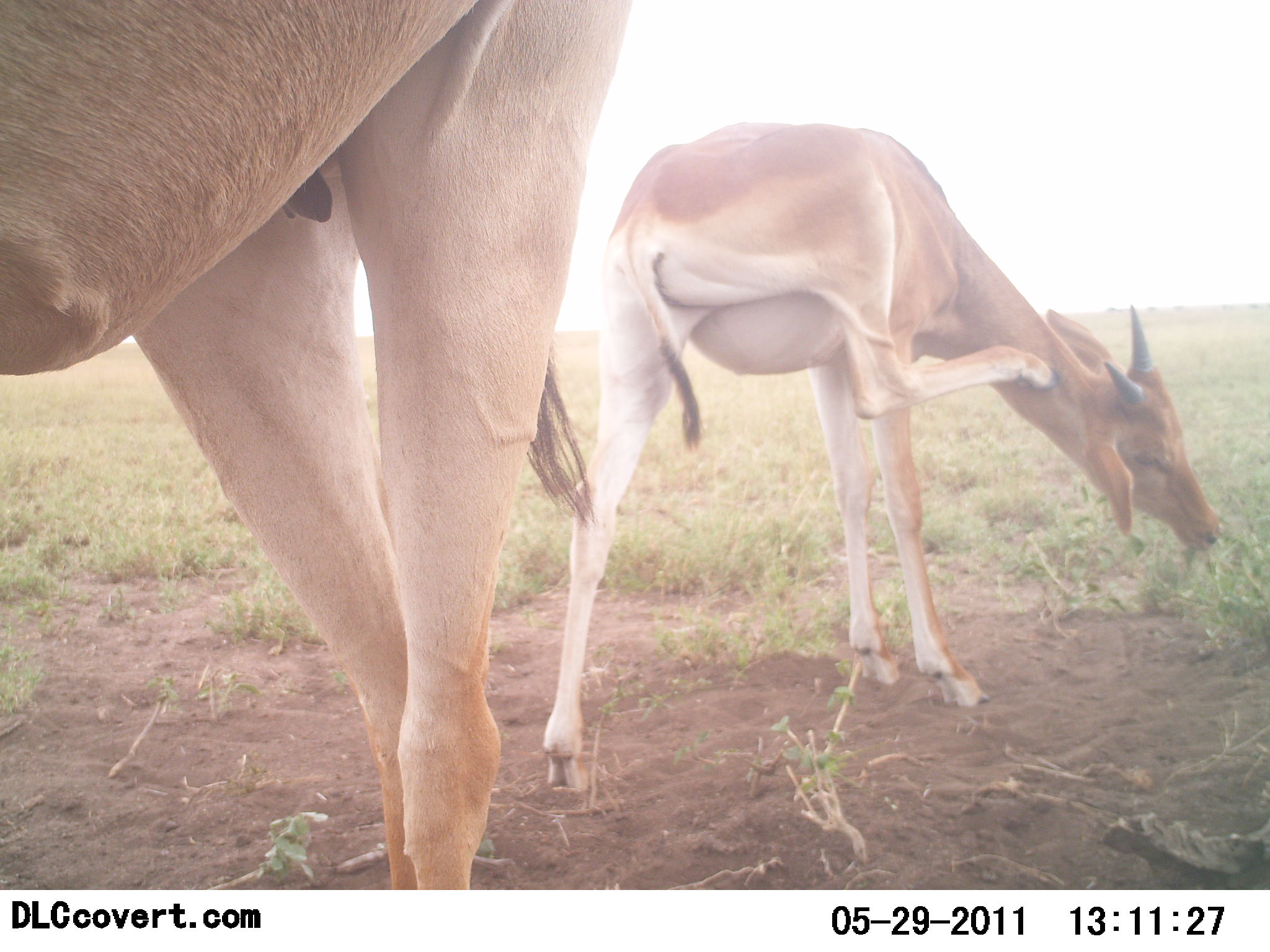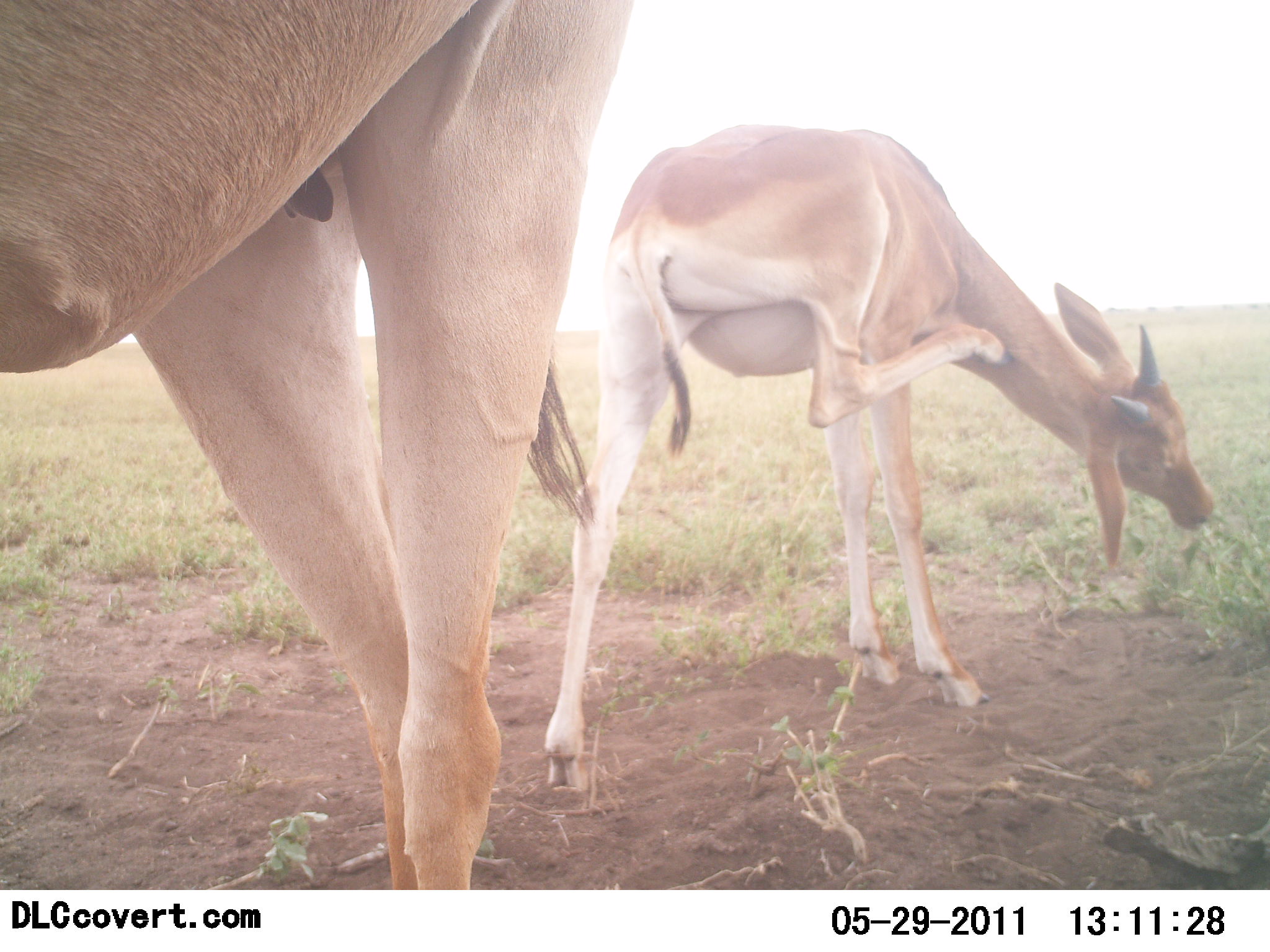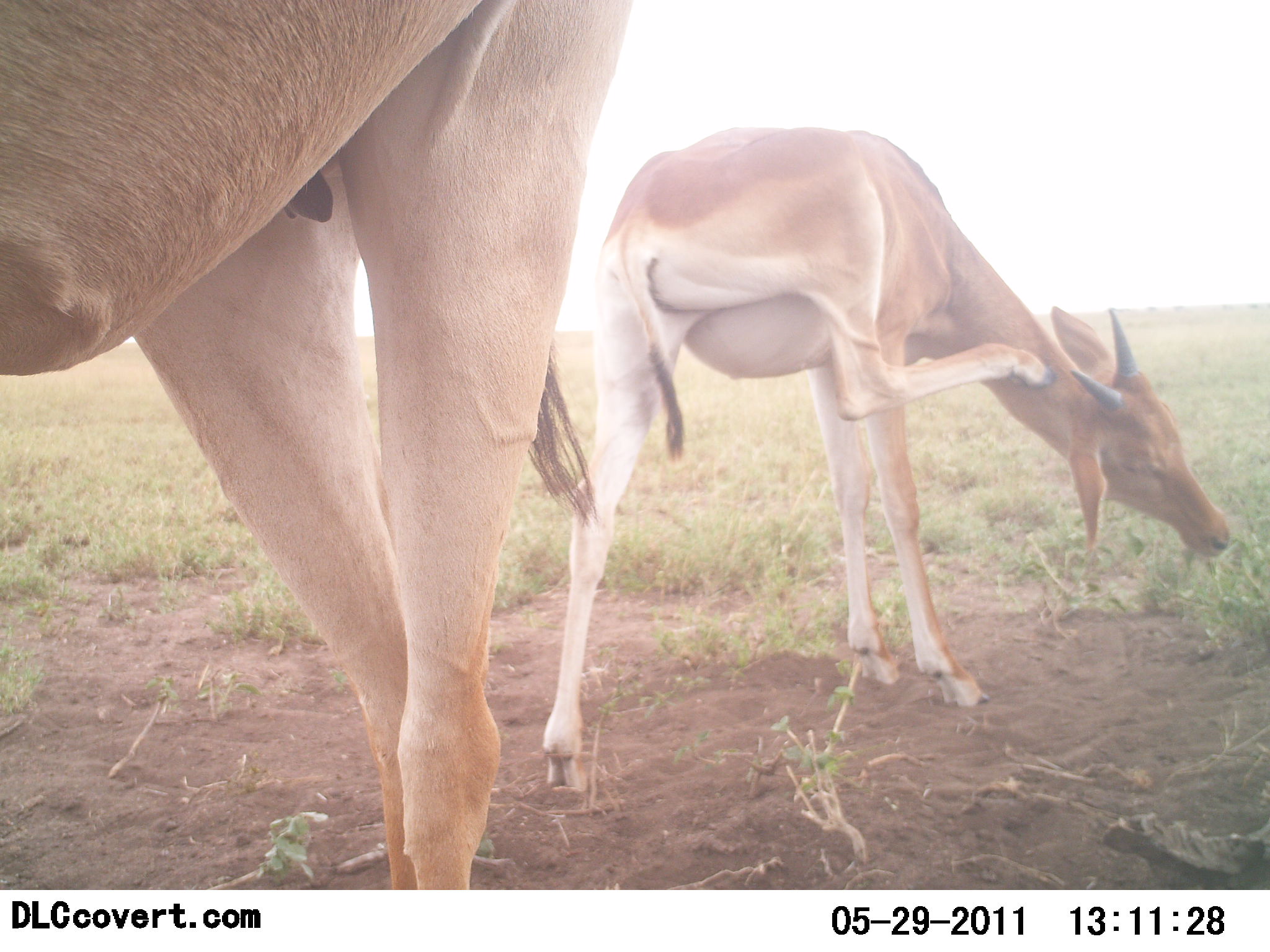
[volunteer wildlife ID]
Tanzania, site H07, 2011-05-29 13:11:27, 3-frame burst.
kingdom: Animalia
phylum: Chordata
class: Mammalia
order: Artiodactyla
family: Bovidae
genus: Nanger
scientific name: Nanger granti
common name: grant's gazelle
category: gazellegrants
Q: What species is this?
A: Gazellegrants (grant's gazelle) (Nanger granti).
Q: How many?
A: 2.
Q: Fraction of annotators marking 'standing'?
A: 91%.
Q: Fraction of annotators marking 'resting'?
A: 0%.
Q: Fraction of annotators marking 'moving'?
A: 27%.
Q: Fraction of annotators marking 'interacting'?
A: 9%.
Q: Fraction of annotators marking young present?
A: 18%.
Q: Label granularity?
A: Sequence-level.